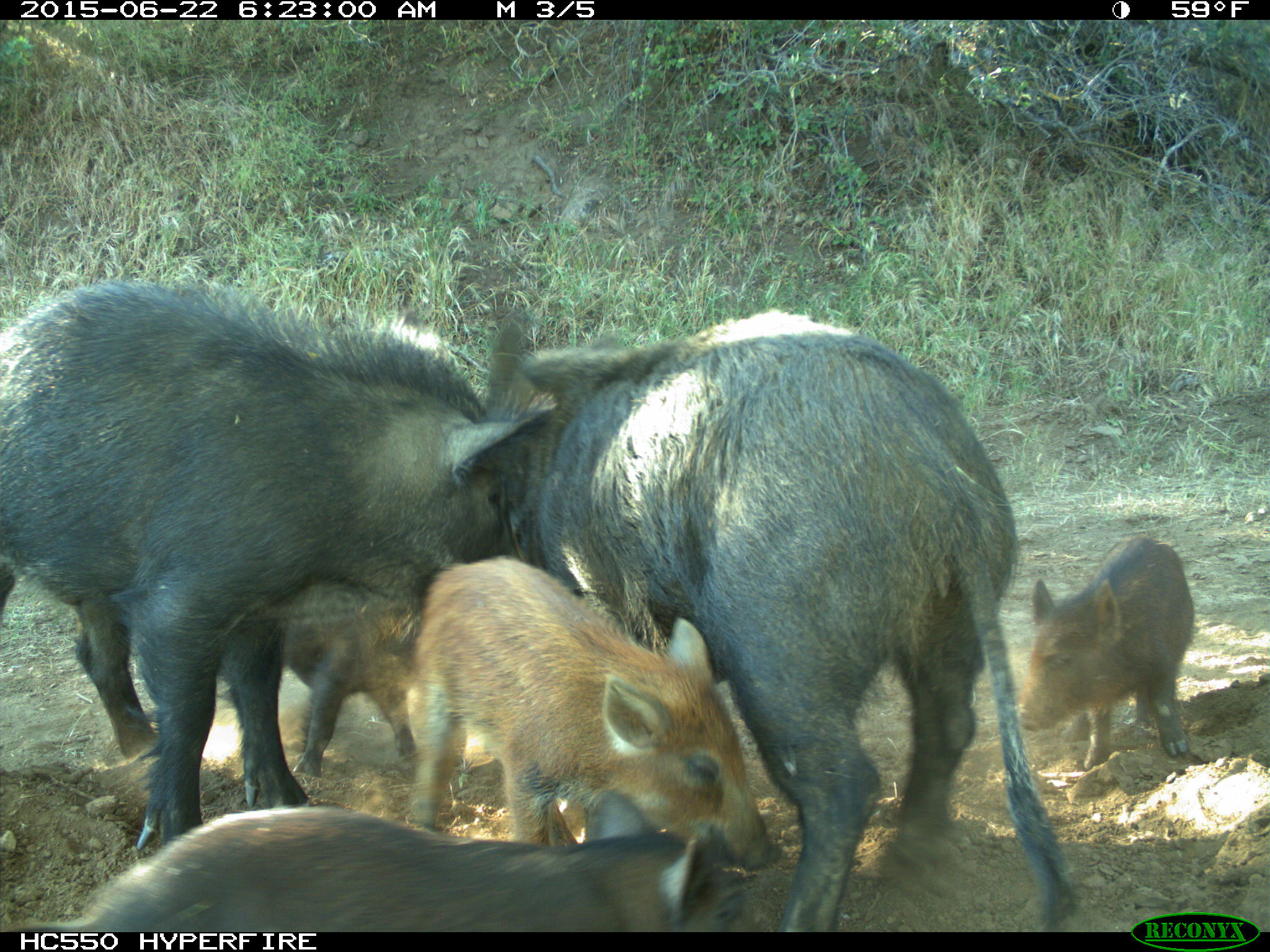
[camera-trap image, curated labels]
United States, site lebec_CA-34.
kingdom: Animalia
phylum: Chordata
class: Mammalia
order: Artiodactyla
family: Suidae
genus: Sus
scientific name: Sus scrofa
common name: wild boar